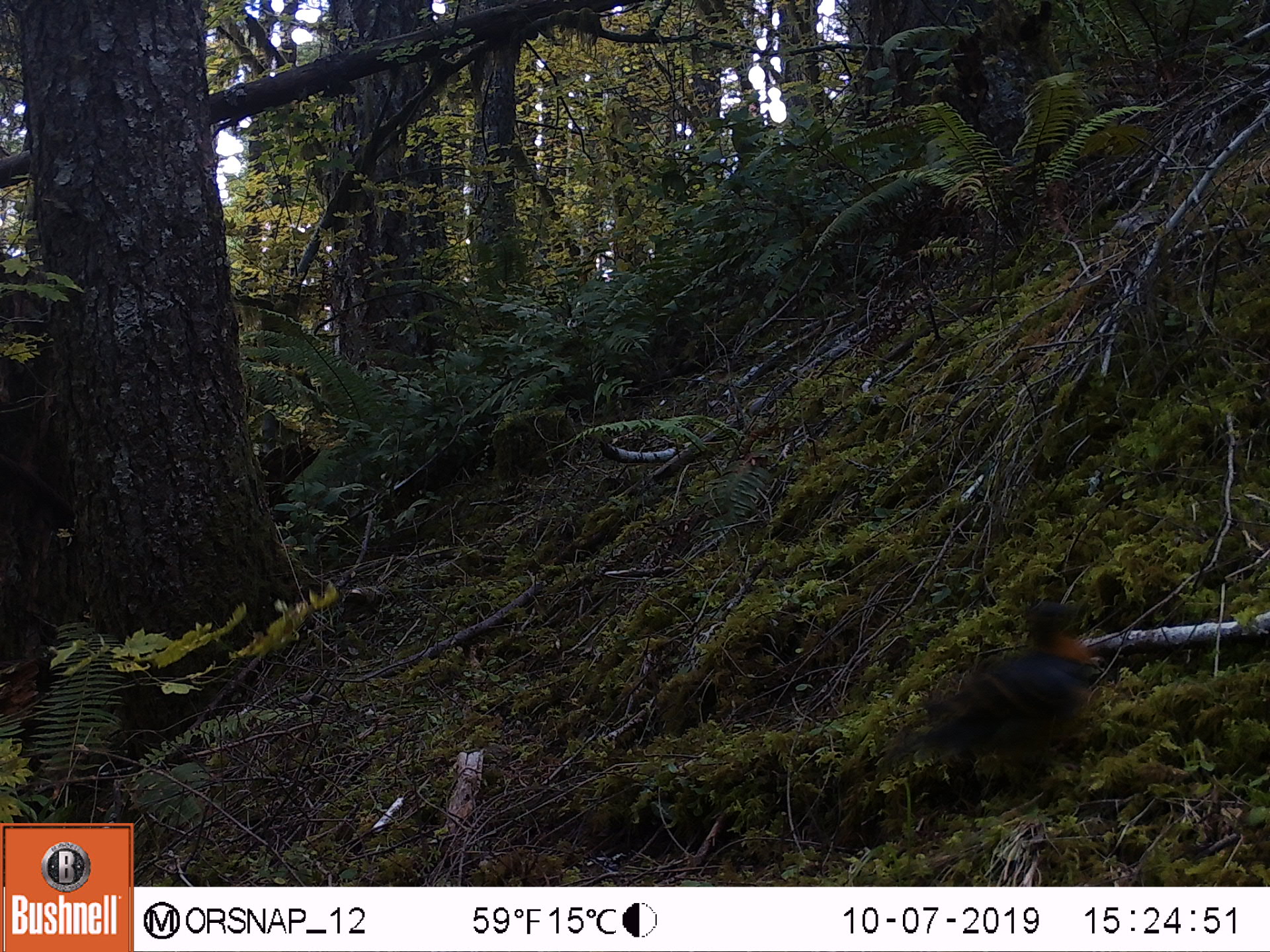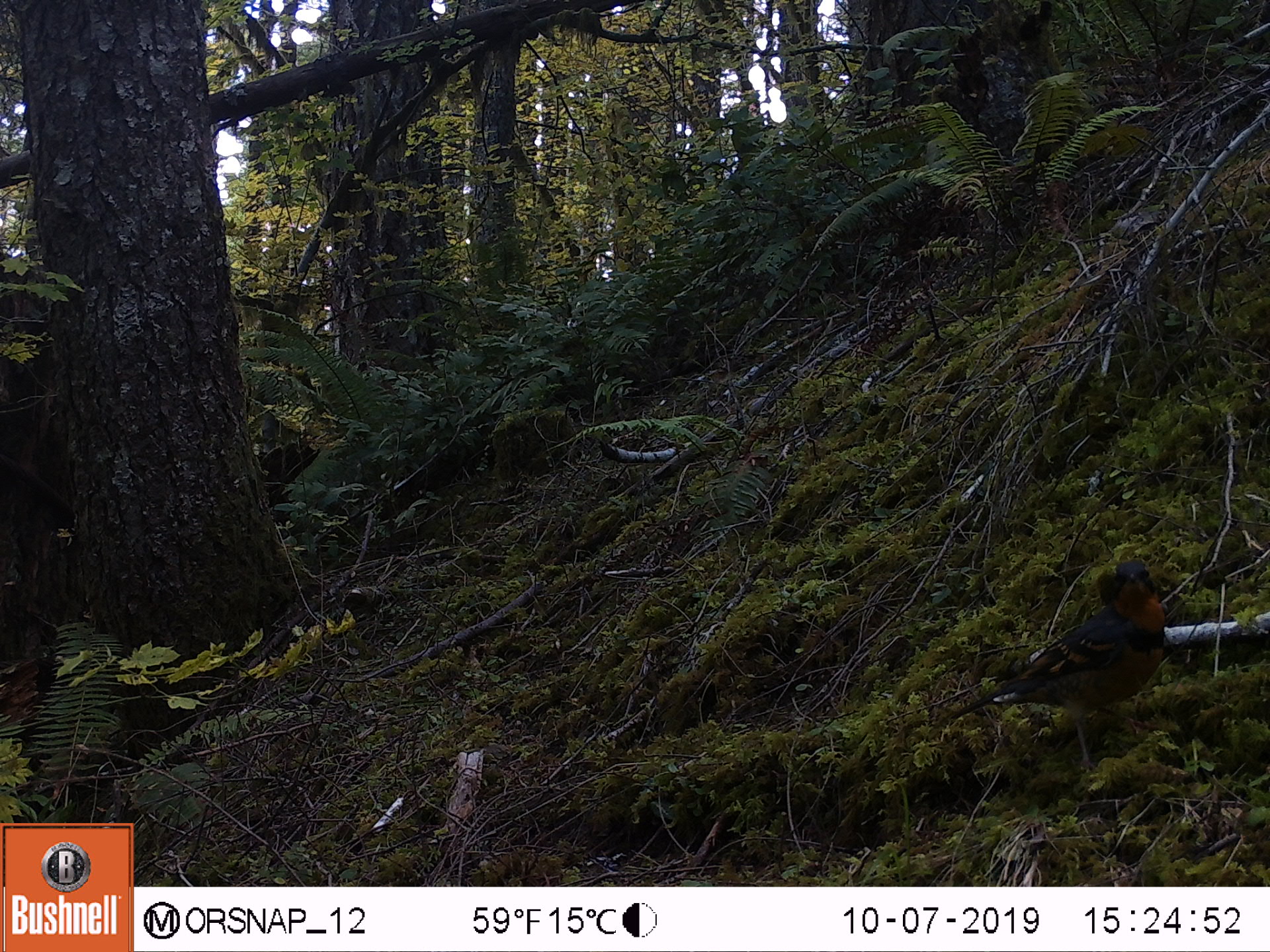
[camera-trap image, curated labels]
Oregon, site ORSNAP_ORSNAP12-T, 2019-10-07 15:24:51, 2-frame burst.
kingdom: Animalia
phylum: Chordata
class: Aves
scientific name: Aves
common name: bird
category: other bird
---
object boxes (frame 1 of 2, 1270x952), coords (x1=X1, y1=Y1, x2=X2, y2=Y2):
other bird: (x1=824, y1=594, x2=1114, y2=813)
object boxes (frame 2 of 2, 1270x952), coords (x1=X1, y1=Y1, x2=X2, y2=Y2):
other bird: (x1=938, y1=535, x2=1179, y2=770)